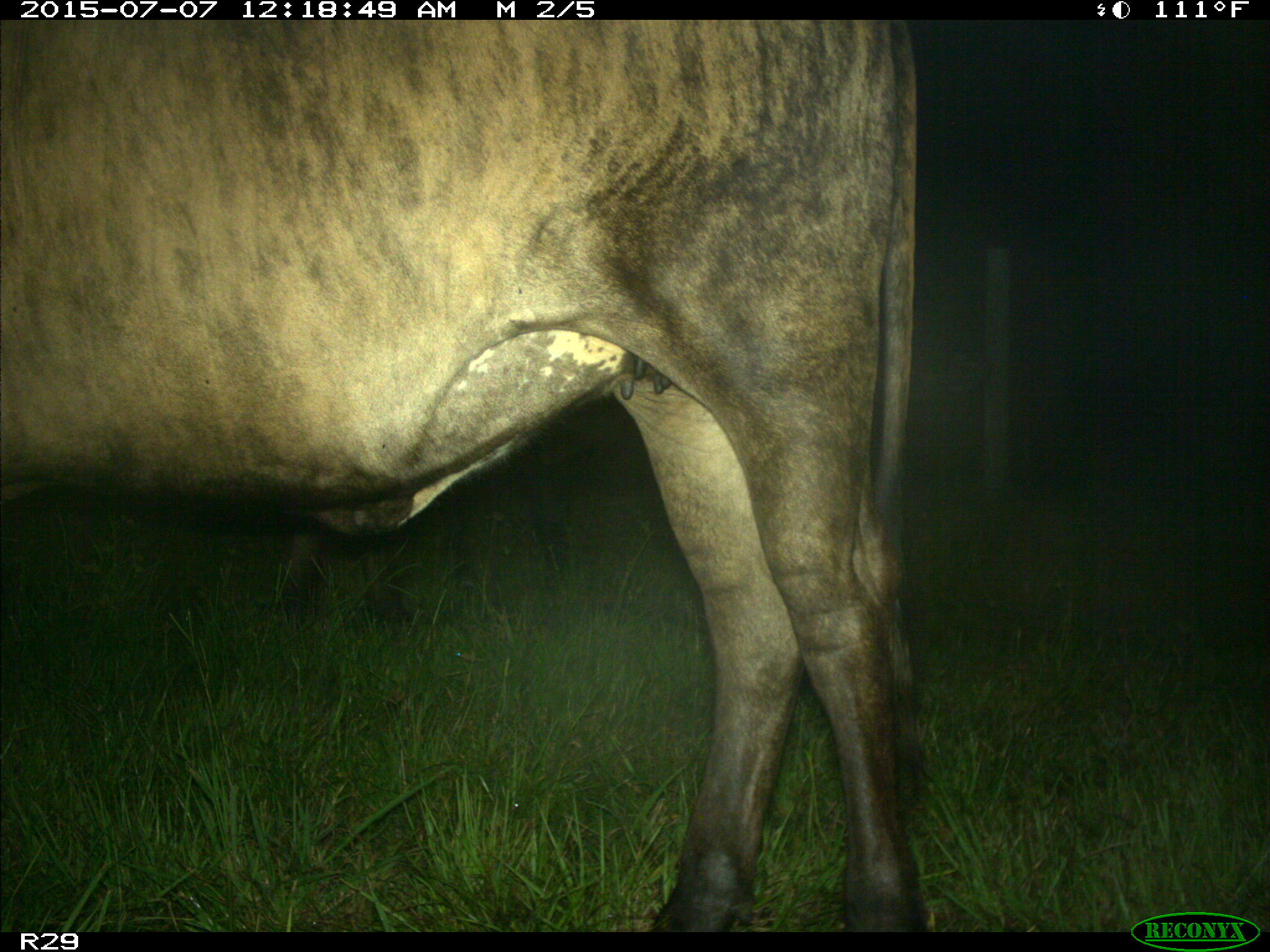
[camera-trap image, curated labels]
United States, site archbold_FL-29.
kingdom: Animalia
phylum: Chordata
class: Mammalia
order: Artiodactyla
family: Bovidae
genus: Bos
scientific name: Bos taurus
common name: domestic cow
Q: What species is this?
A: Bos taurus (domestic cow).